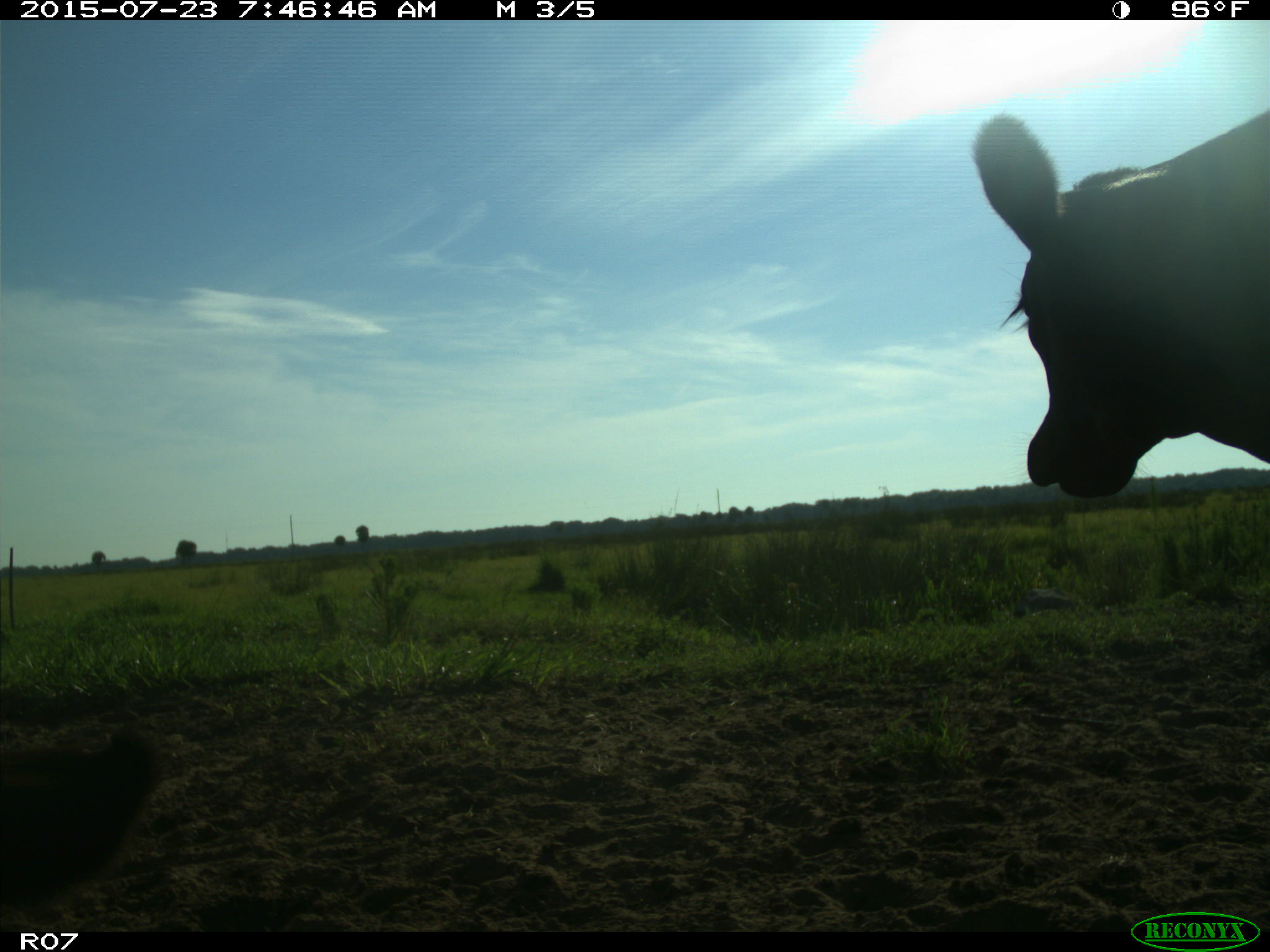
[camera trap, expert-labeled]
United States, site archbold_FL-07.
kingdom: Animalia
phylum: Chordata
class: Mammalia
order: Artiodactyla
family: Bovidae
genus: Bos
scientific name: Bos taurus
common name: domestic cow